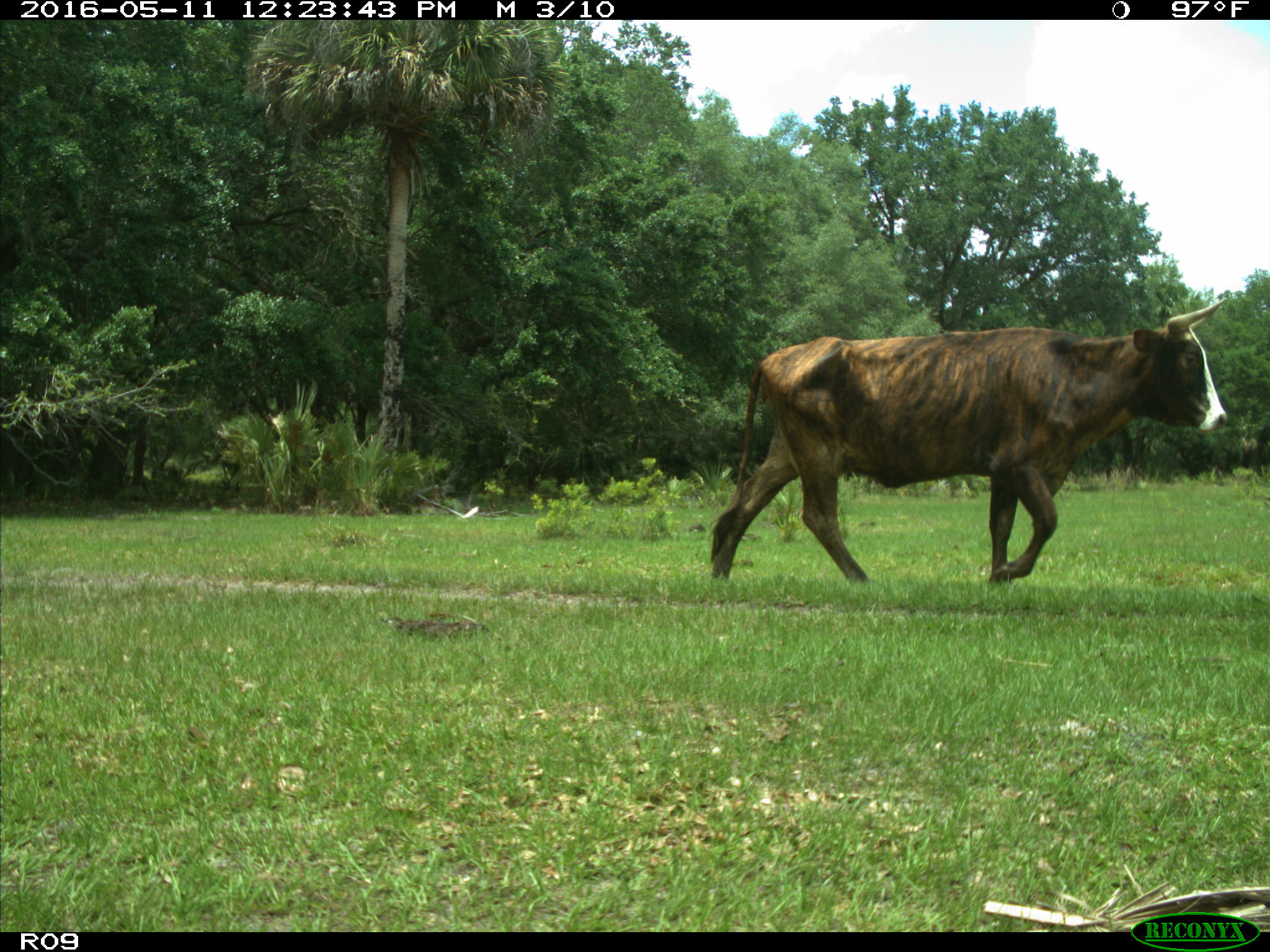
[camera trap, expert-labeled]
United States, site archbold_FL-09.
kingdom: Animalia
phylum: Chordata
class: Mammalia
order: Artiodactyla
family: Bovidae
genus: Bos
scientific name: Bos taurus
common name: domestic cow